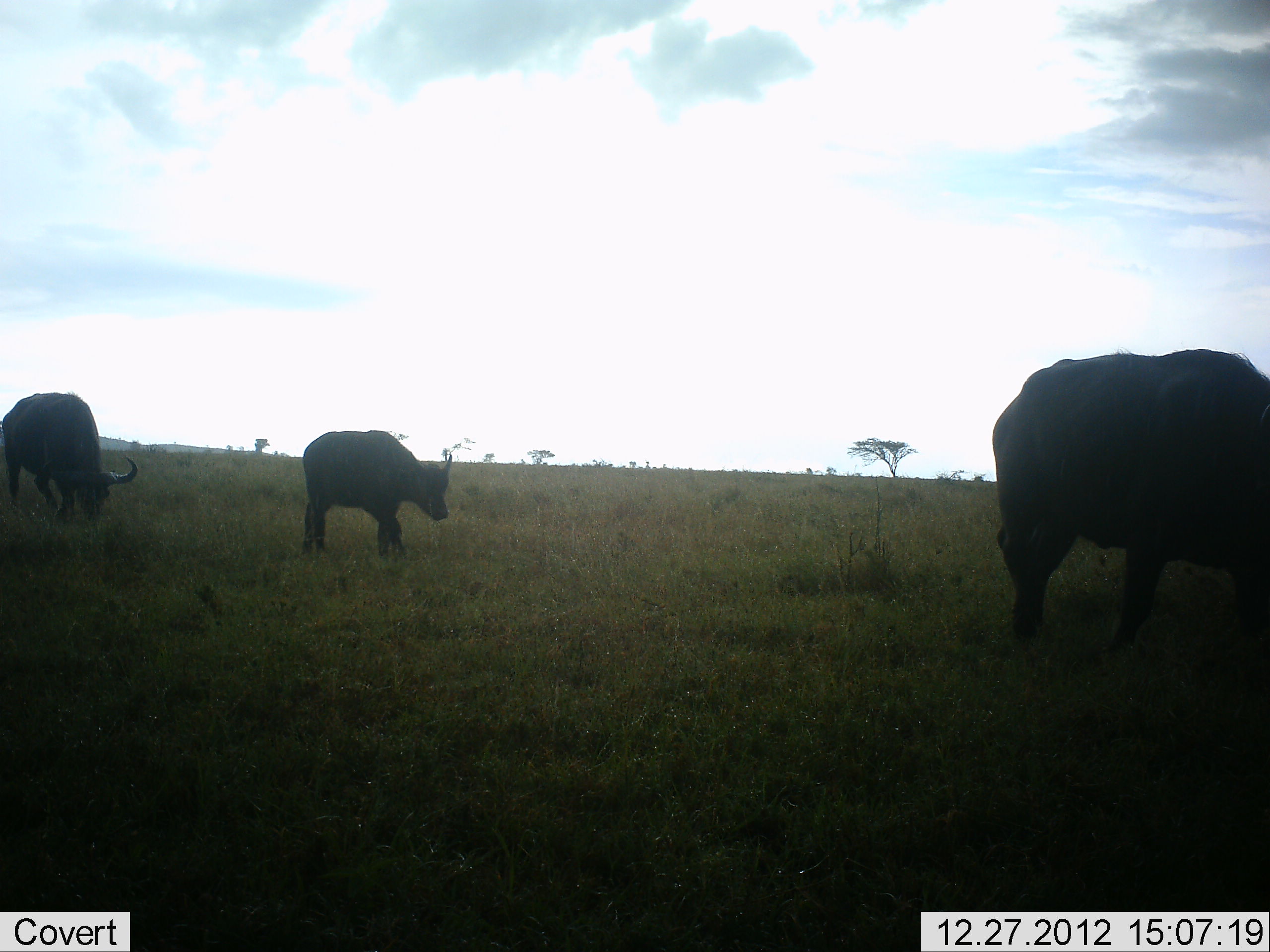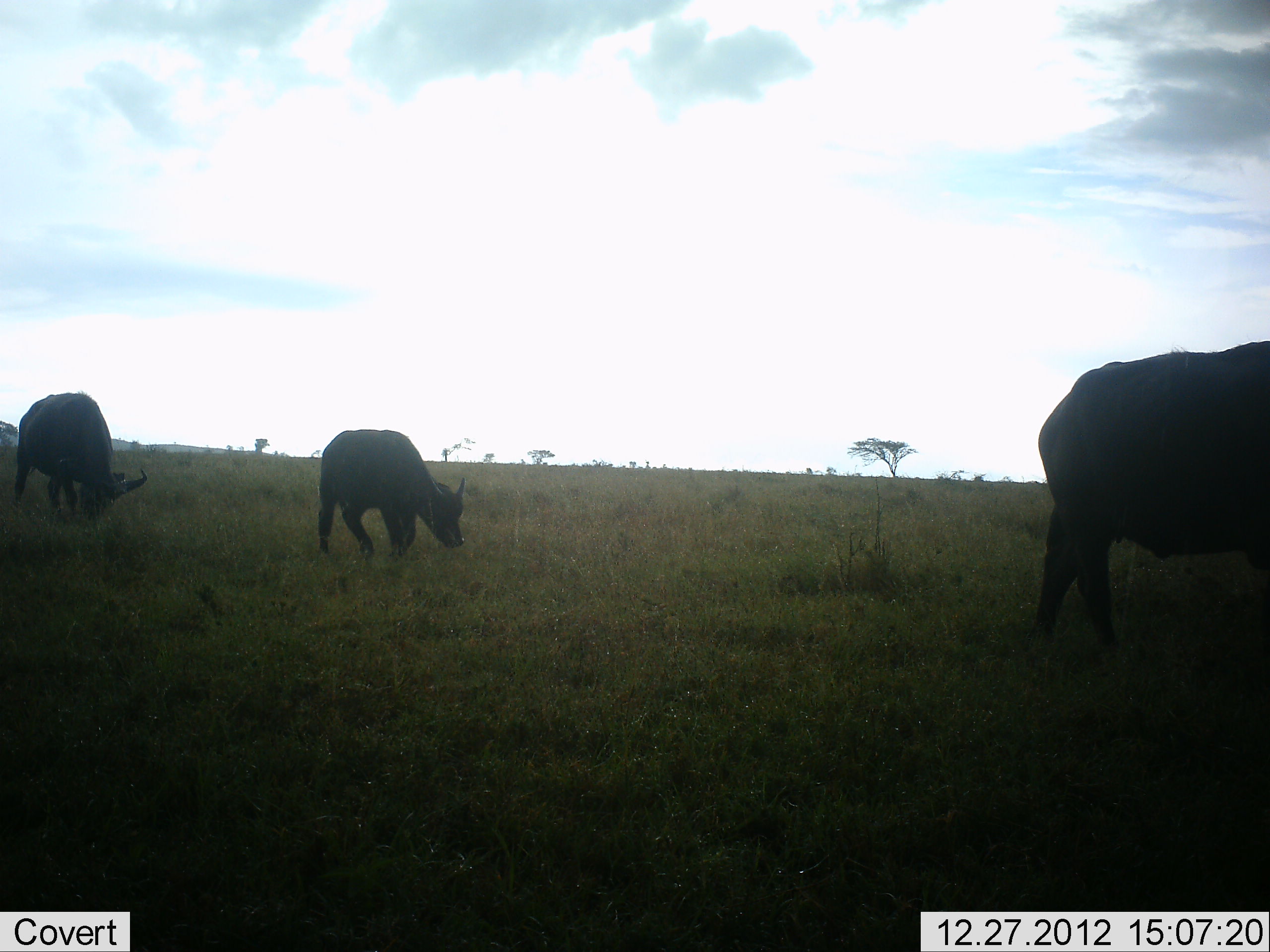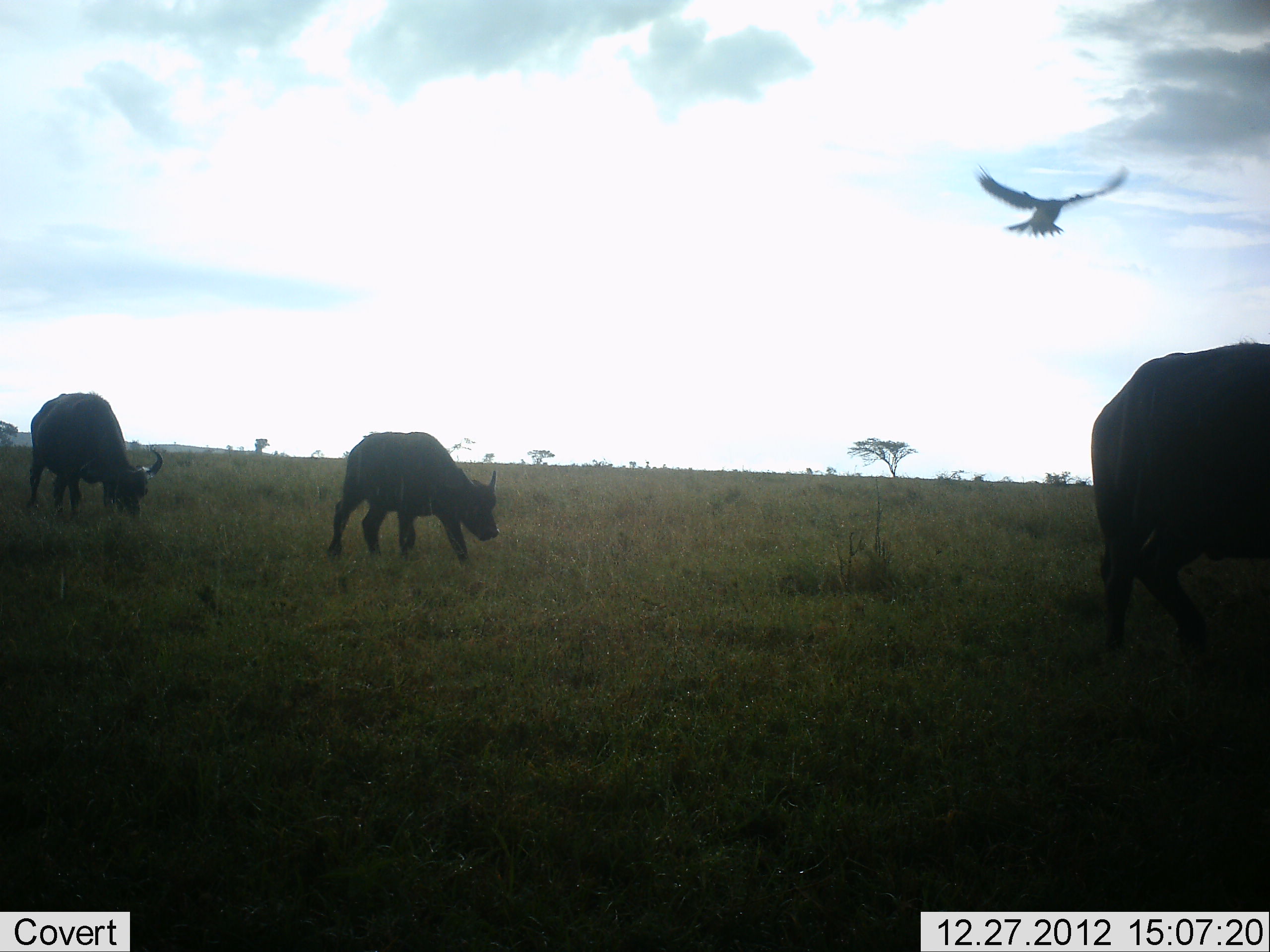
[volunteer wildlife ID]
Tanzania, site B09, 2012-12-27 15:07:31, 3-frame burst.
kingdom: Animalia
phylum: Chordata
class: Mammalia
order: Artiodactyla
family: Bovidae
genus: Syncerus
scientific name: Syncerus caffer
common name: cape buffalo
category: buffalo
Buffalo (cape buffalo) (Syncerus caffer), count 3. Behavior (volunteer vote fractions): standing 4%, resting 0%, moving 62%, interacting 0%. Young present (vote fraction): 27%. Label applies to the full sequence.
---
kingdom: Animalia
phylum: Chordata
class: Aves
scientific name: Aves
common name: bird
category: otherbird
Otherbird (bird) (Aves), count 1. Behavior (volunteer vote fractions): standing 0%, resting 0%, moving 100%, interacting 0%. Young present (vote fraction): 0%. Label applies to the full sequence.